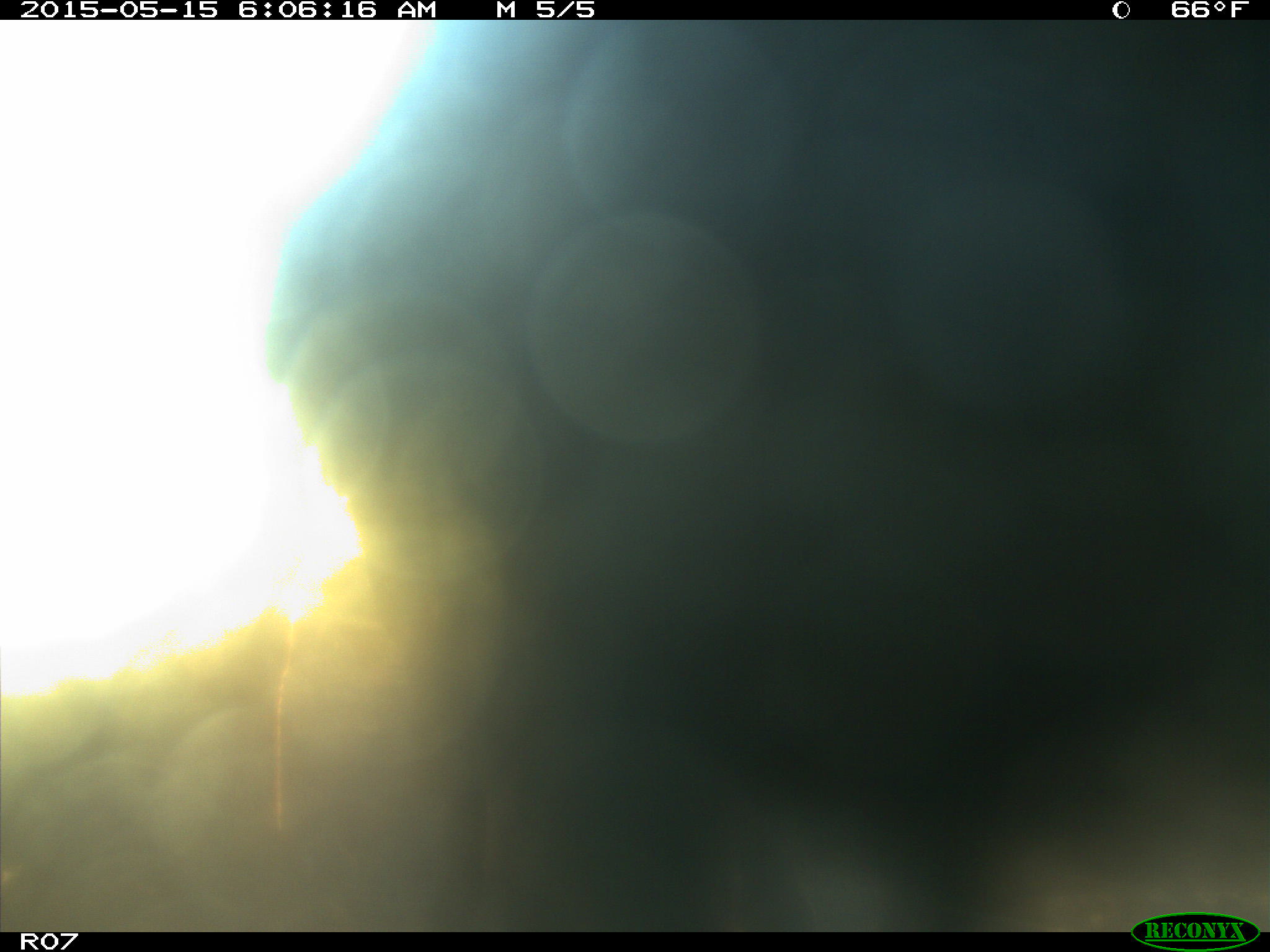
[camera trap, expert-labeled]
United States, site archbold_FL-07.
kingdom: Animalia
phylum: Chordata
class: Mammalia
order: Artiodactyla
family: Bovidae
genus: Bos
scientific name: Bos taurus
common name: domestic cow